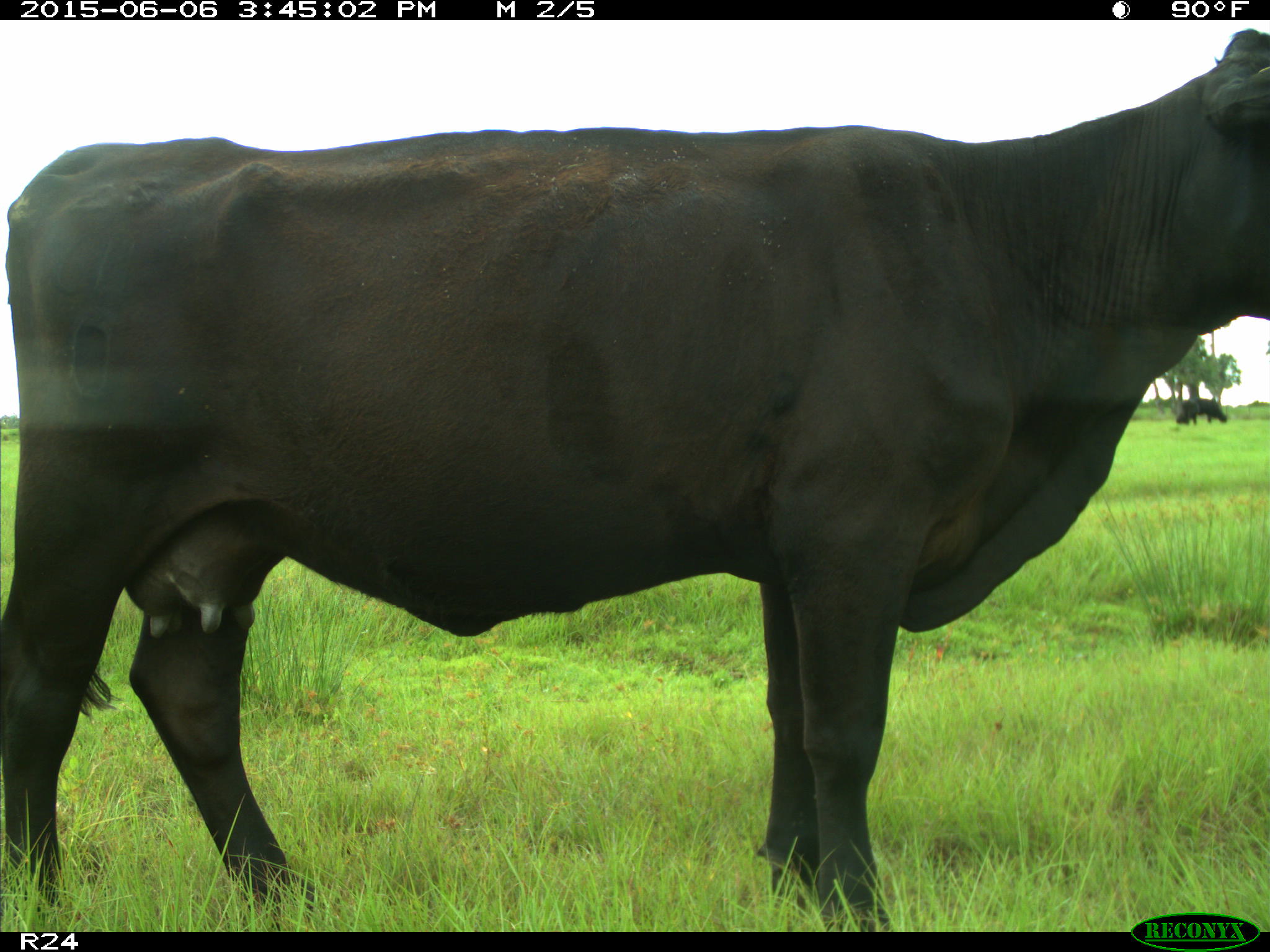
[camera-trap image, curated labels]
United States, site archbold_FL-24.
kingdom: Animalia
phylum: Chordata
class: Mammalia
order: Carnivora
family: Procyonidae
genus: Procyon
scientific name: Procyon lotor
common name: common raccoon